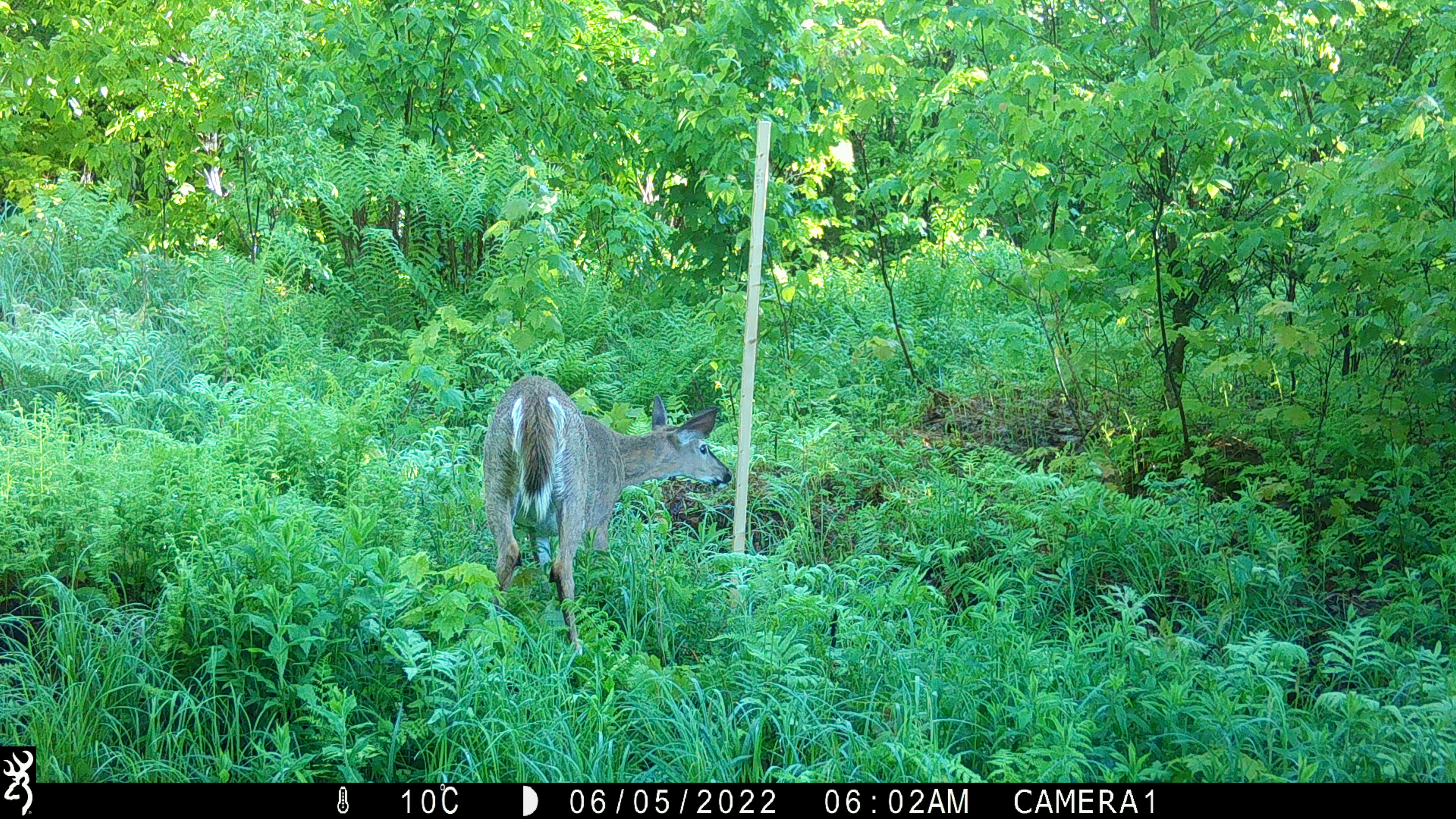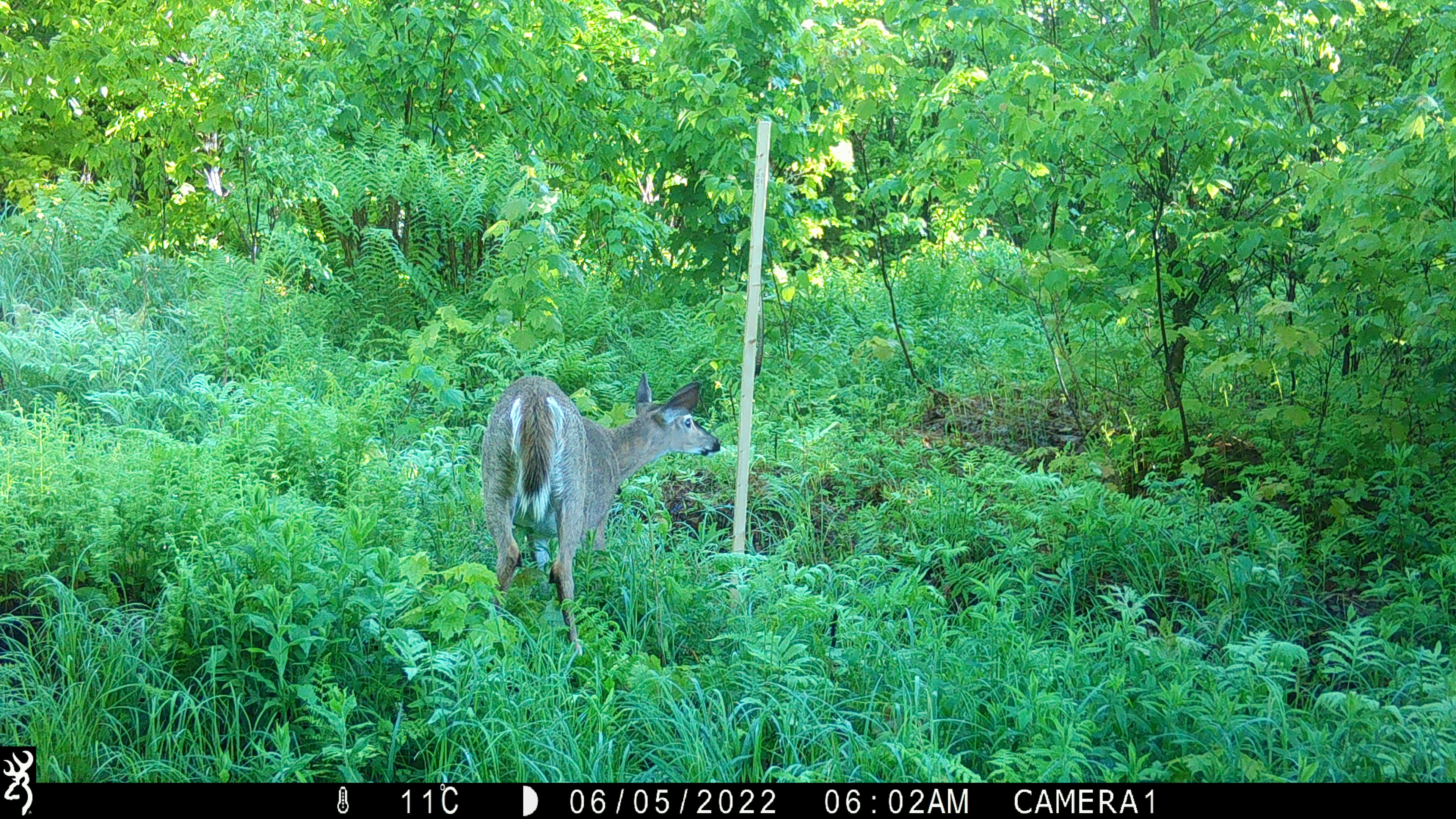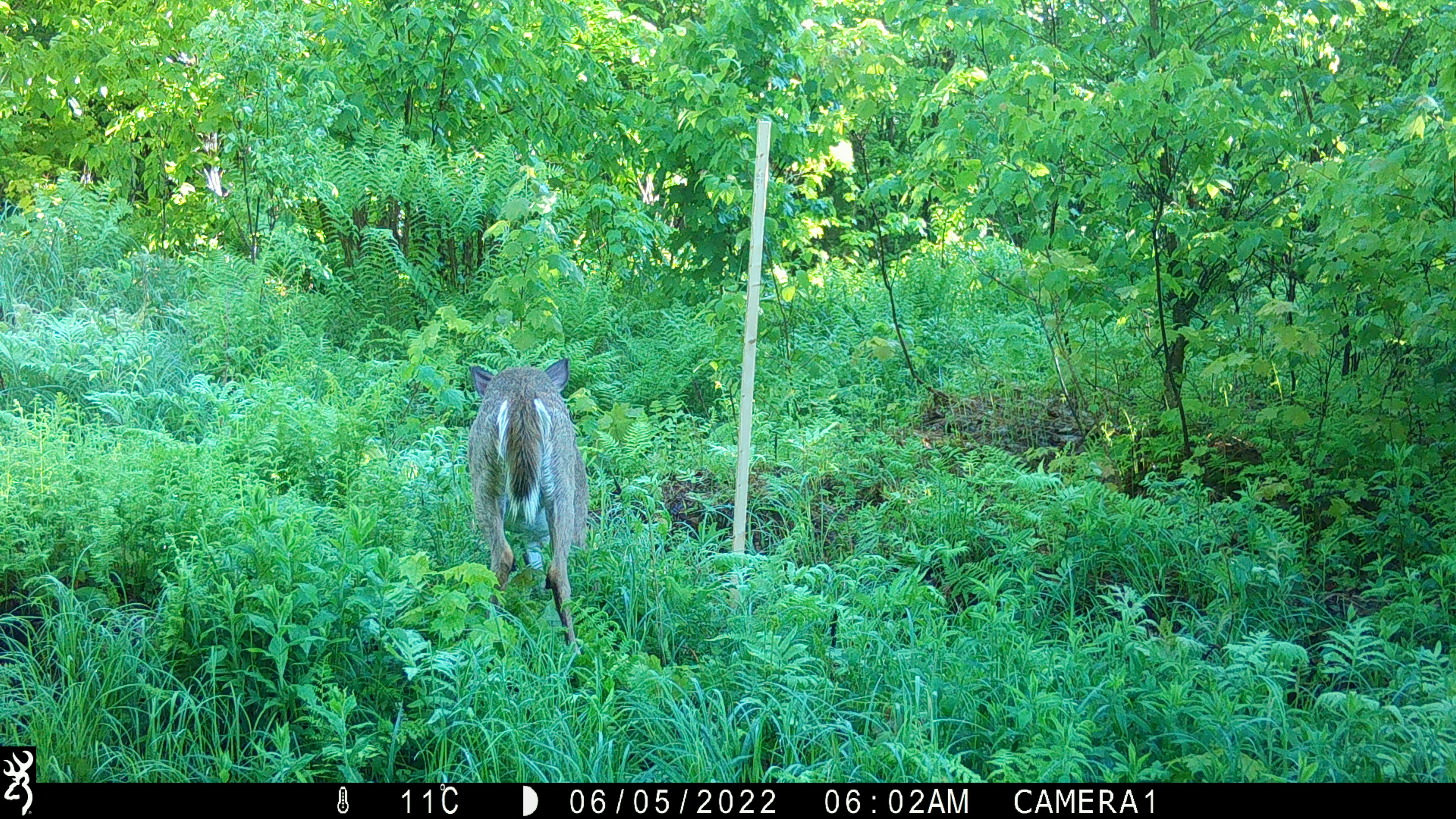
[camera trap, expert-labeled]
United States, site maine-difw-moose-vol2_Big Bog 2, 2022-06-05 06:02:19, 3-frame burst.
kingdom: Animalia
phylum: Chordata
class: Mammalia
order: Artiodactyla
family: Cervidae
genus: Odocoileus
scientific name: Odocoileus virginianus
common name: white-tailed deer